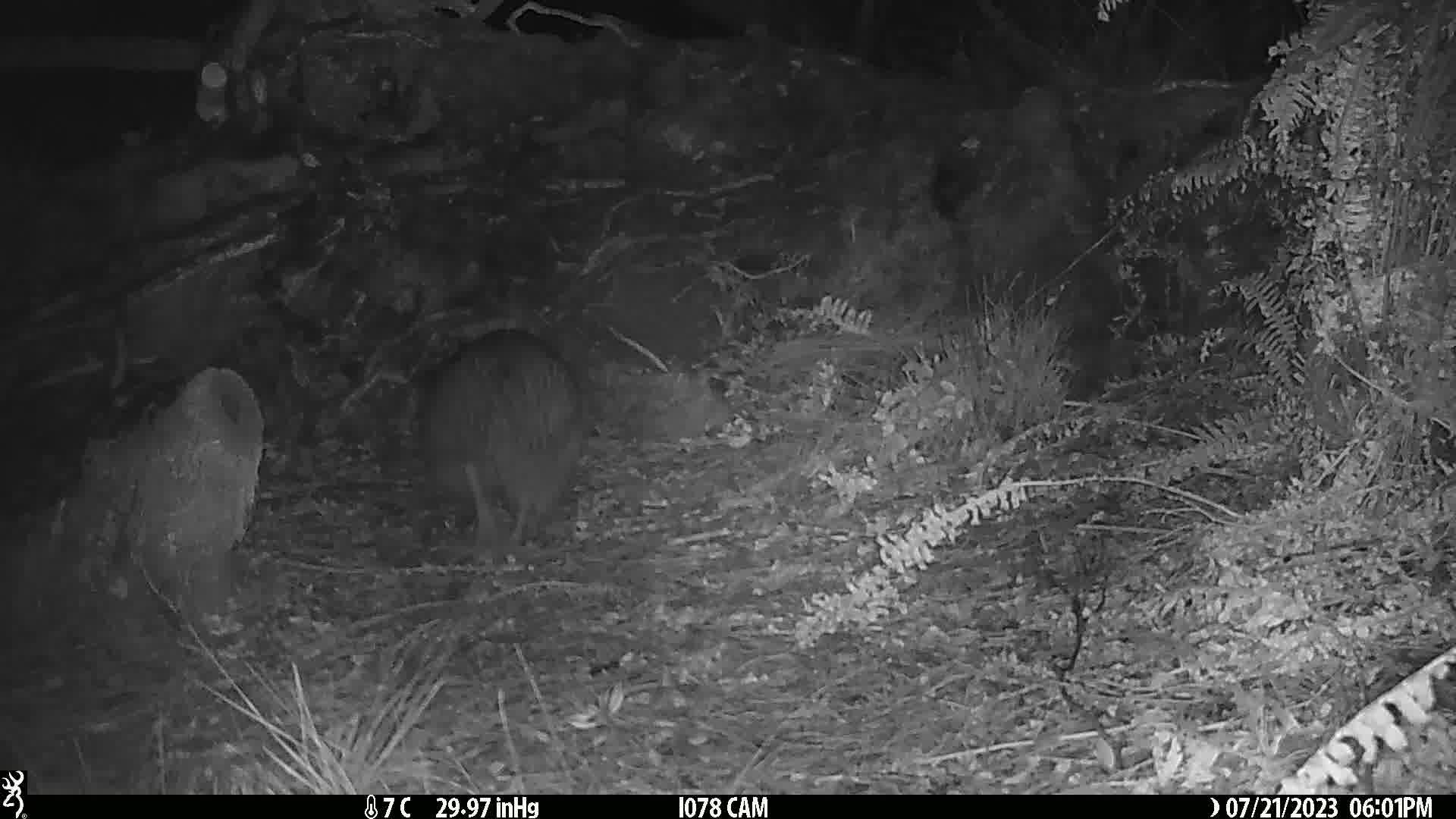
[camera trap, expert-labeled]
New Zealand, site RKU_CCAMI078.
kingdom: Animalia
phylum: Chordata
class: Aves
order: Apterygiformes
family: Apterygidae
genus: Apteryx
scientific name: Apteryx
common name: kiwi